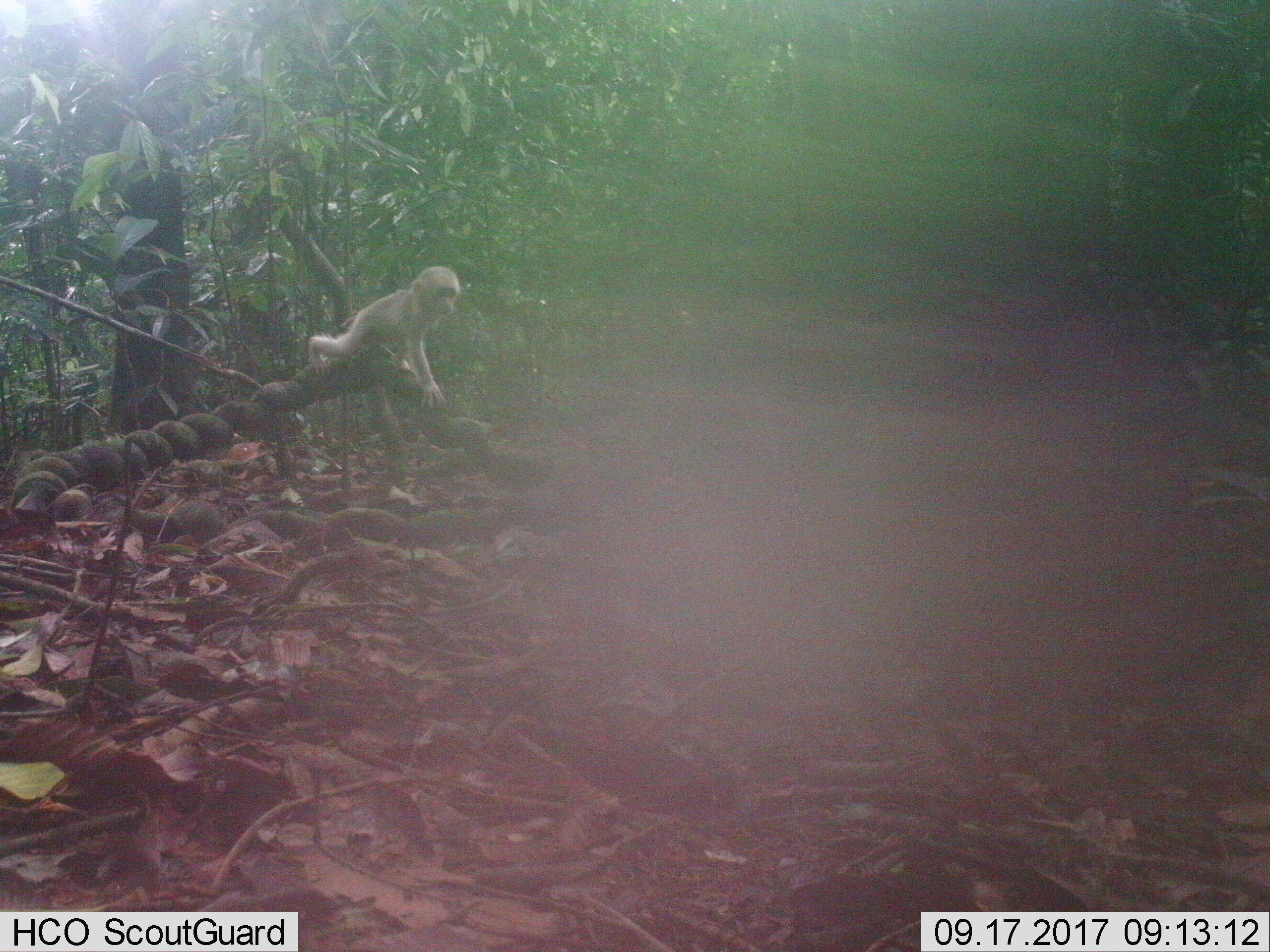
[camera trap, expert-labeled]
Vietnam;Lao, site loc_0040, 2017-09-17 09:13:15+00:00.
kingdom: Animalia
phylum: Chordata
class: Mammalia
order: Primates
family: Cercopithecidae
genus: Macaca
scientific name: Macaca arctoides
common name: stump-tailed macaque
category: stump tailed macaque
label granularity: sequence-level